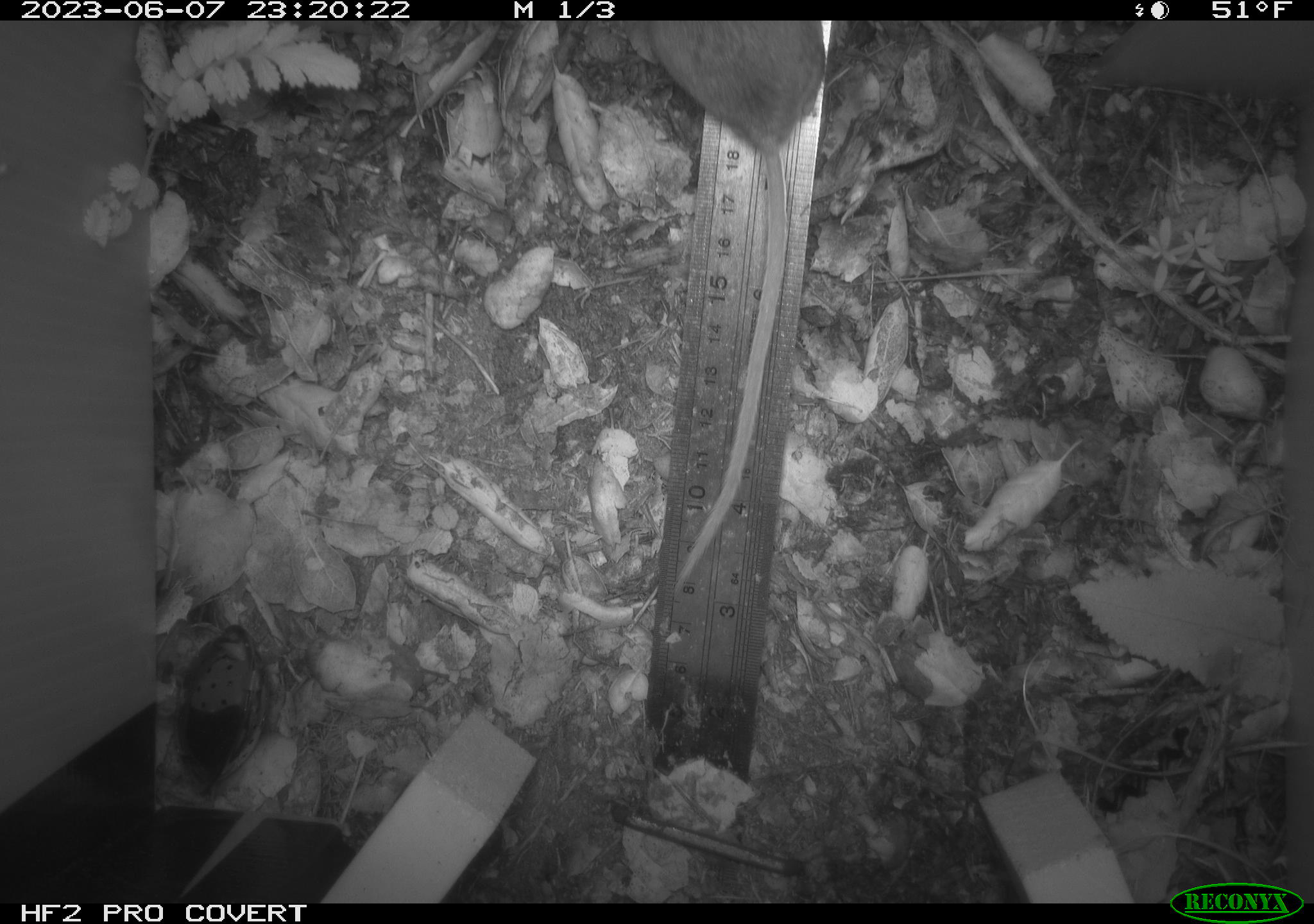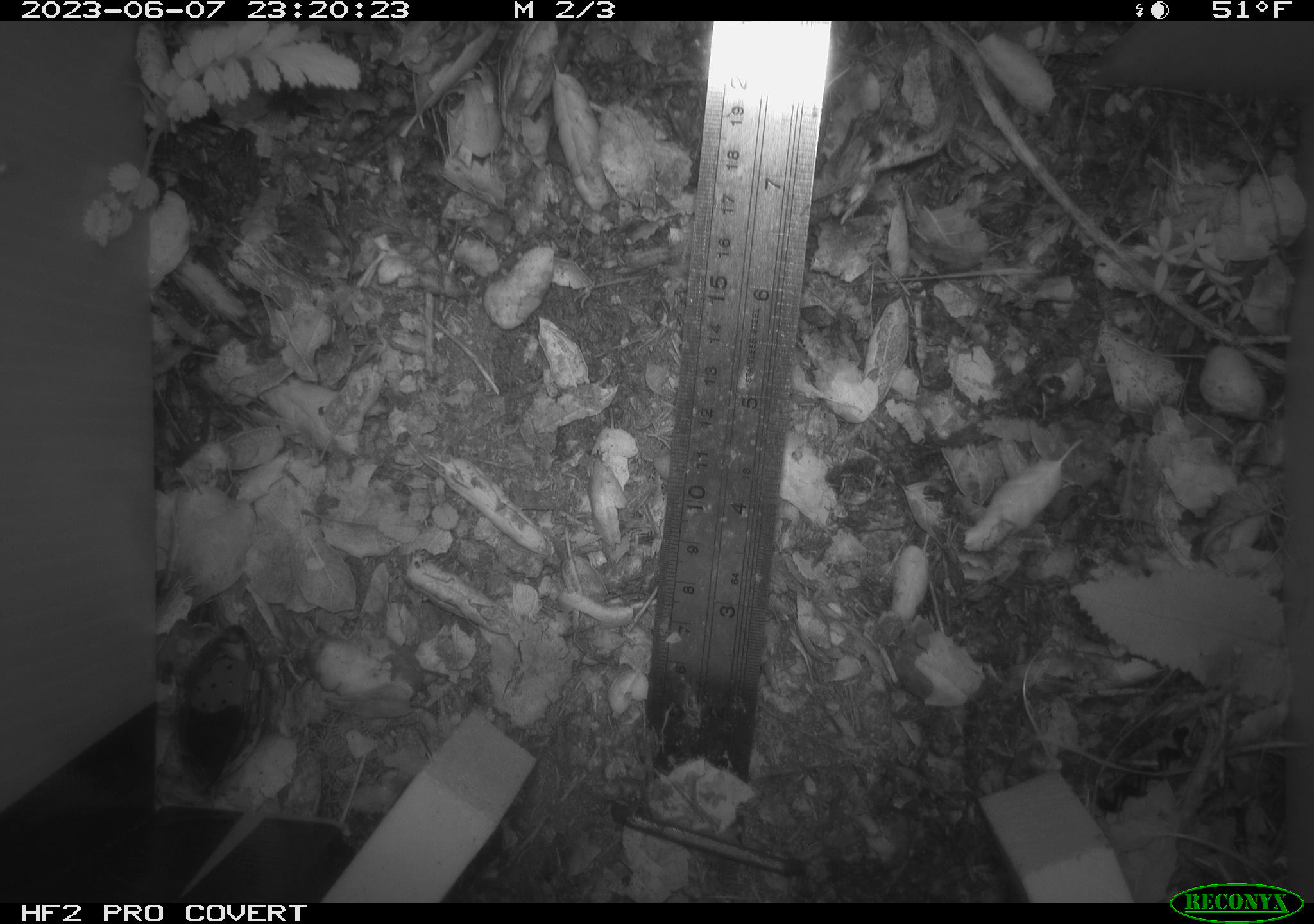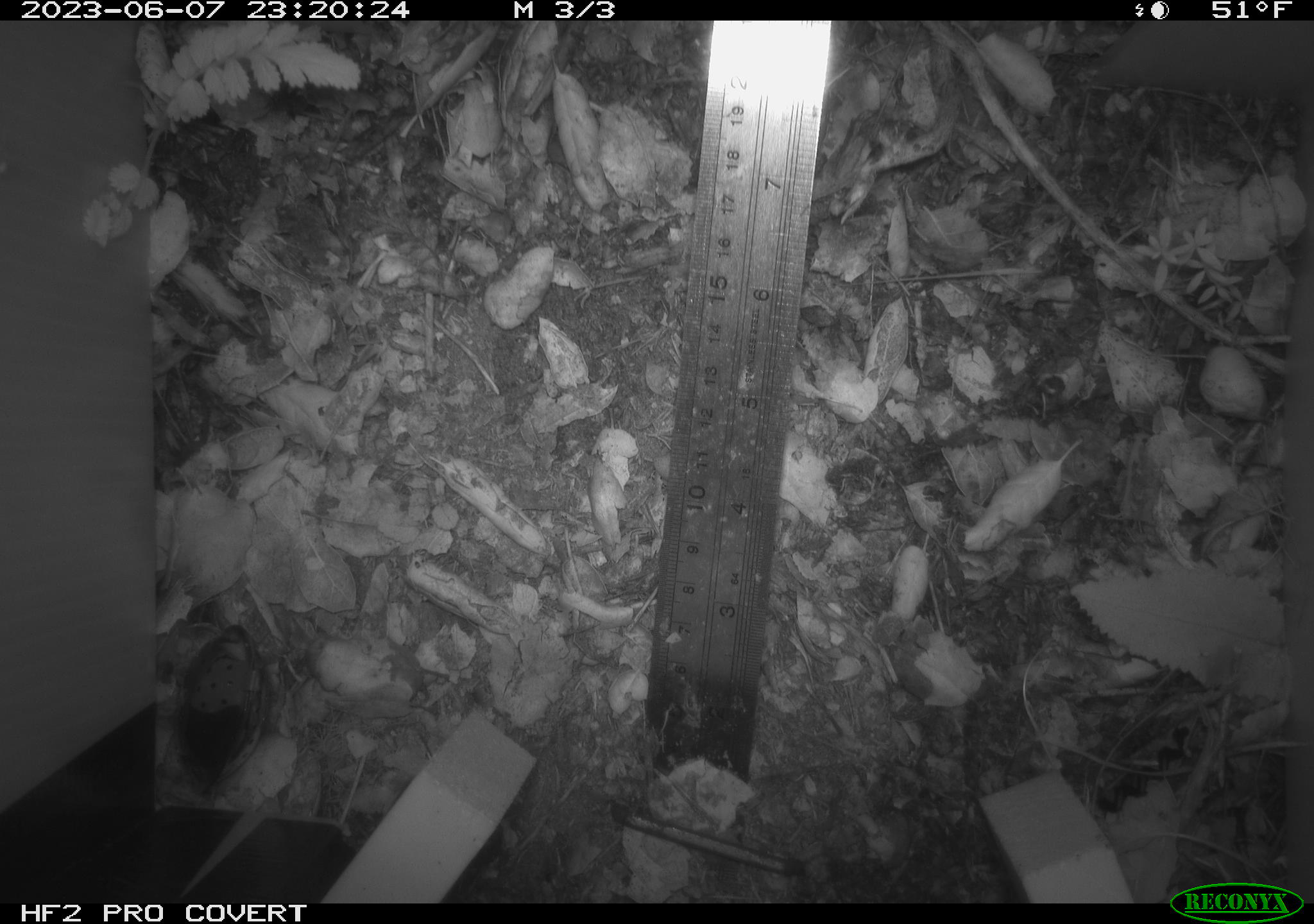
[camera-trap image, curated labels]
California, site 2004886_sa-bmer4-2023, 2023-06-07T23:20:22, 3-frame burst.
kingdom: Animalia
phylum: Chordata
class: Mammalia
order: Rodentia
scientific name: Rodentia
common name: mouse species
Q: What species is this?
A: Mouse species (Rodentia).